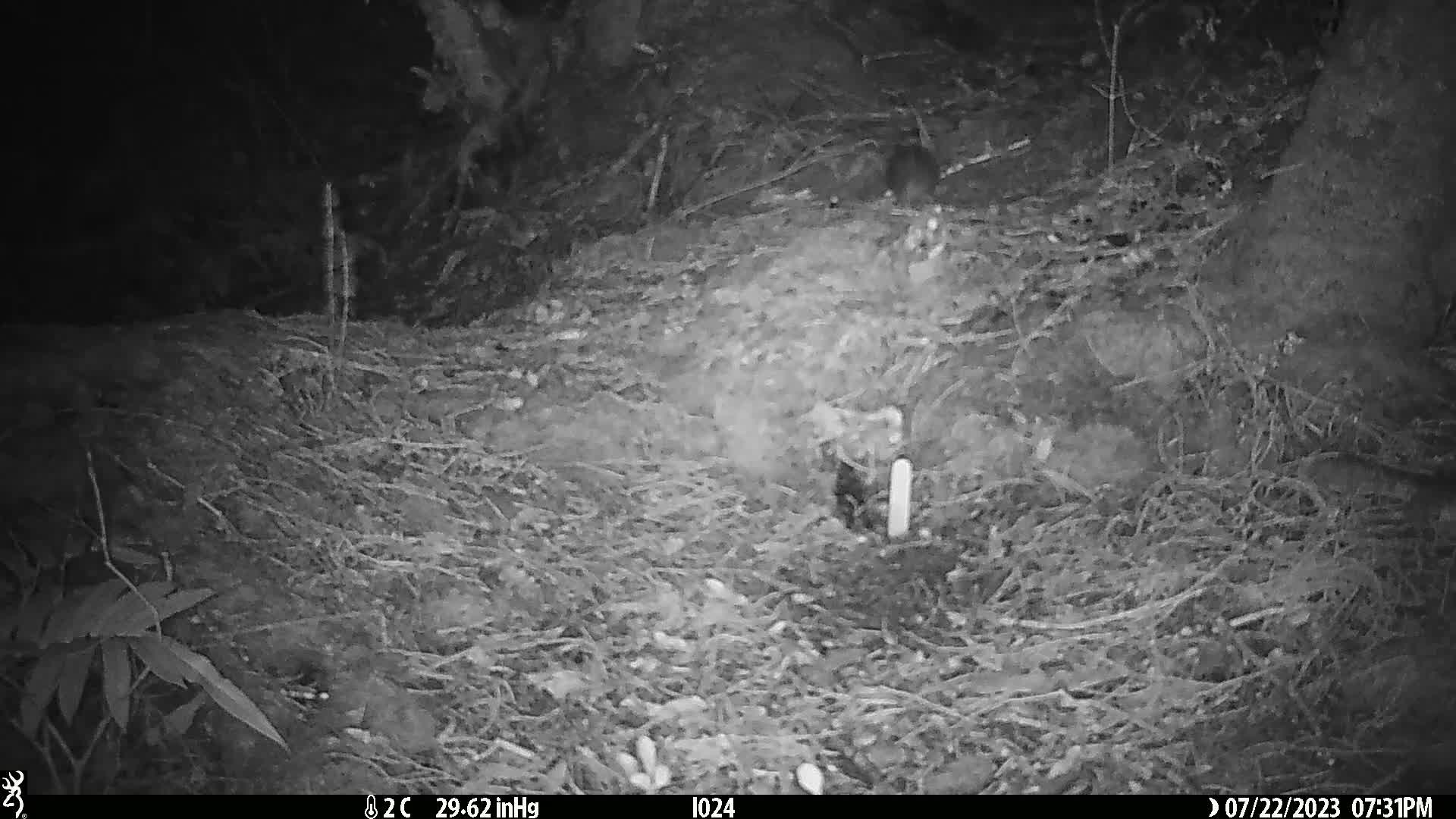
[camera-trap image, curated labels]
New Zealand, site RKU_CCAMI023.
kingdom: Animalia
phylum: Chordata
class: Mammalia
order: Rodentia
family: Muridae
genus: Rattus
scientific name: Rattus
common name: rat